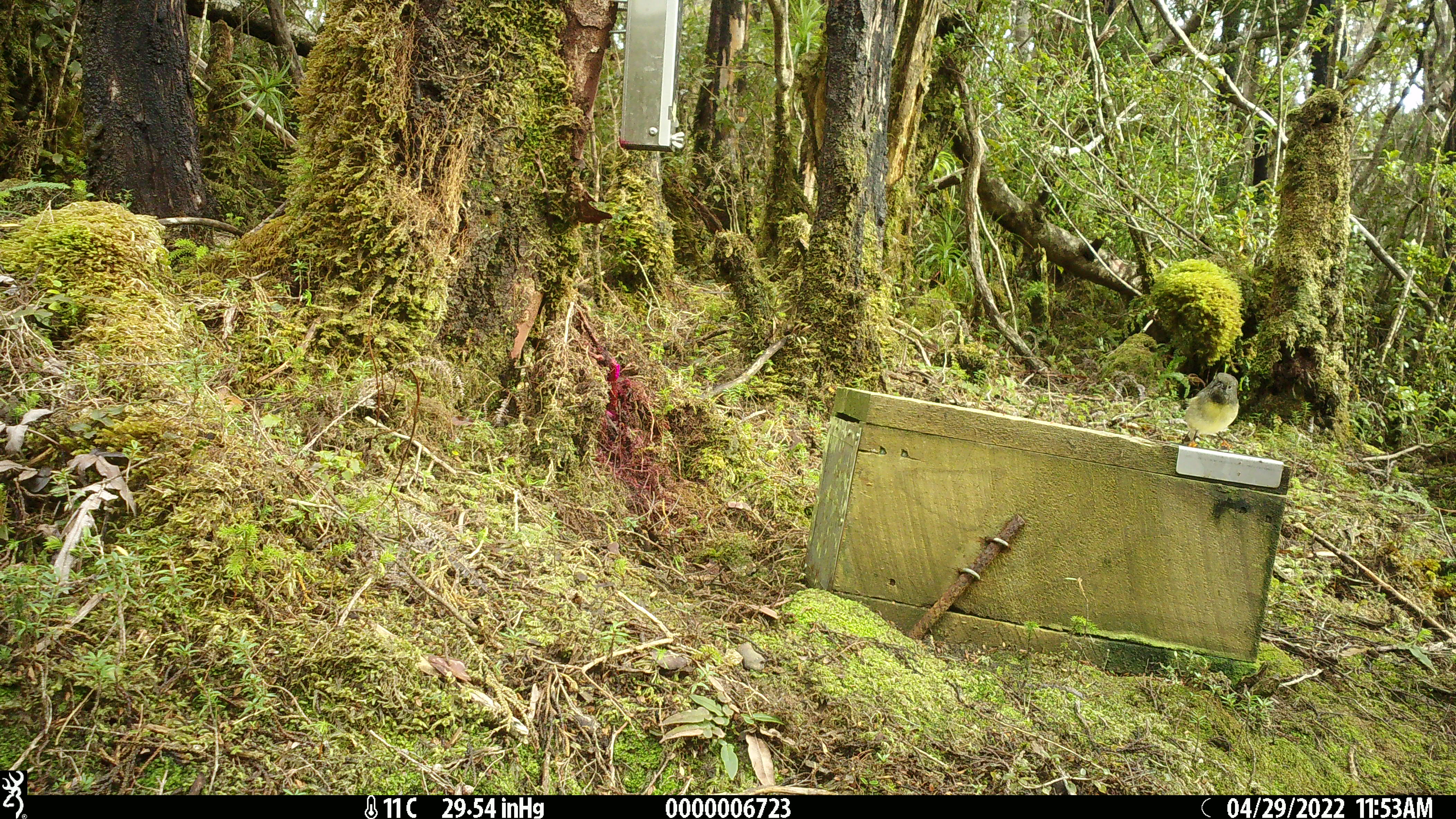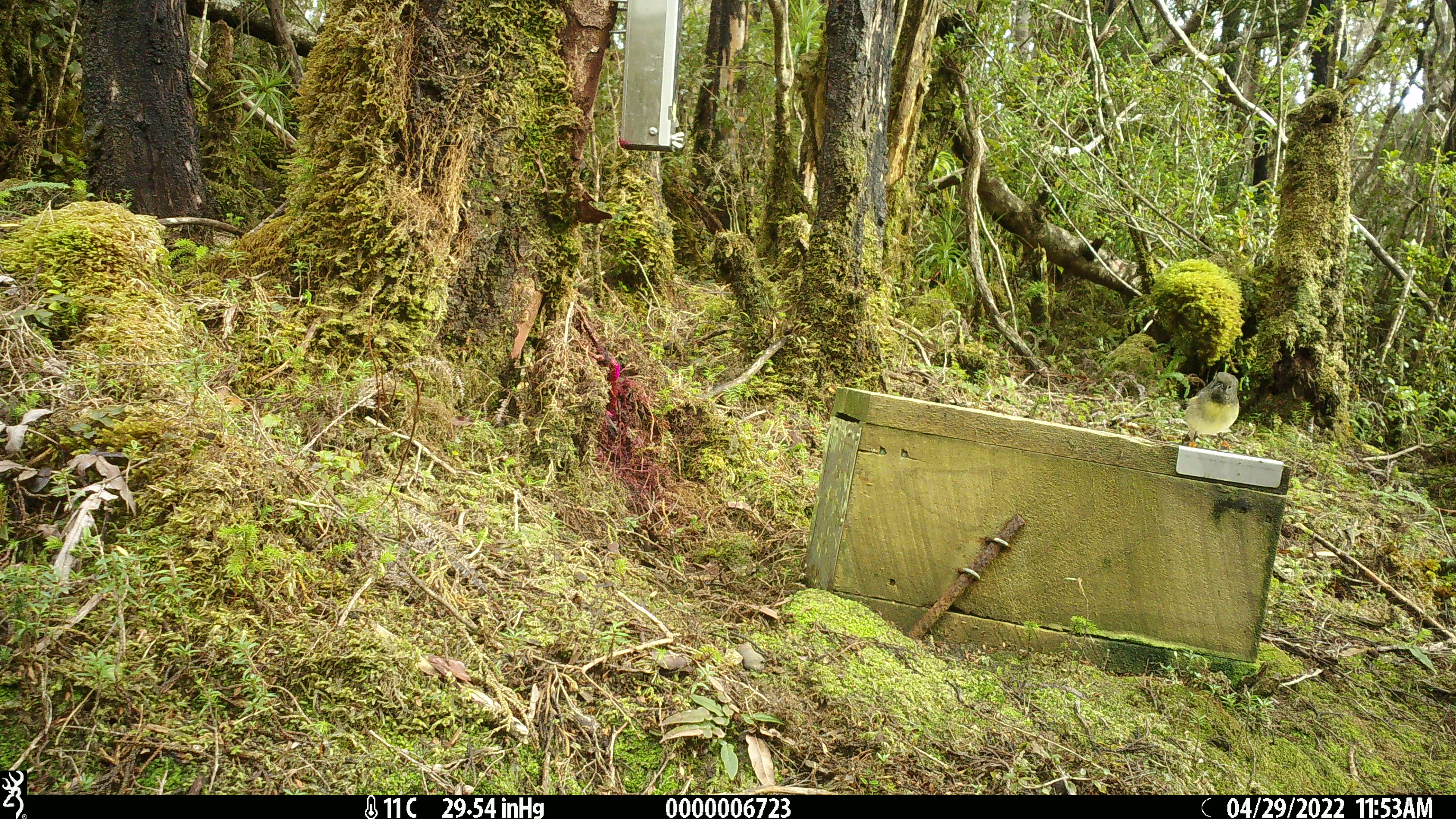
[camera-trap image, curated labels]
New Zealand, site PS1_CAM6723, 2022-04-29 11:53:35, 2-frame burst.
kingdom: Animalia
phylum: Chordata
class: Aves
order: Passeriformes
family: Petroicidae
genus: Petroica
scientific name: Petroica macrocephala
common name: tomtit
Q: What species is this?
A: Tomtit (Petroica macrocephala).